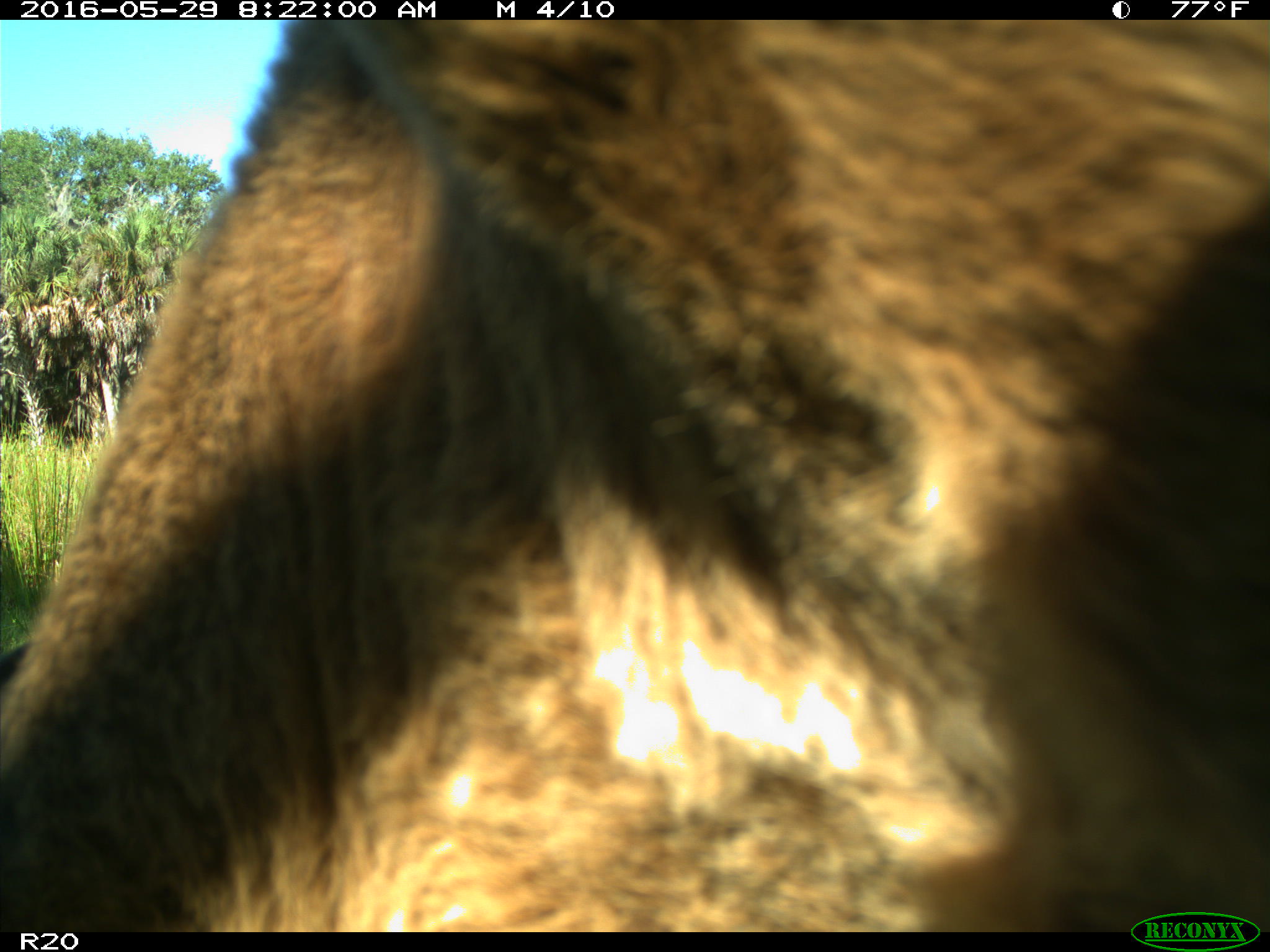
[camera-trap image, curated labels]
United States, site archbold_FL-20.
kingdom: Animalia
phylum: Chordata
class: Mammalia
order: Artiodactyla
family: Bovidae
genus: Bos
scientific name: Bos taurus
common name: domestic cow